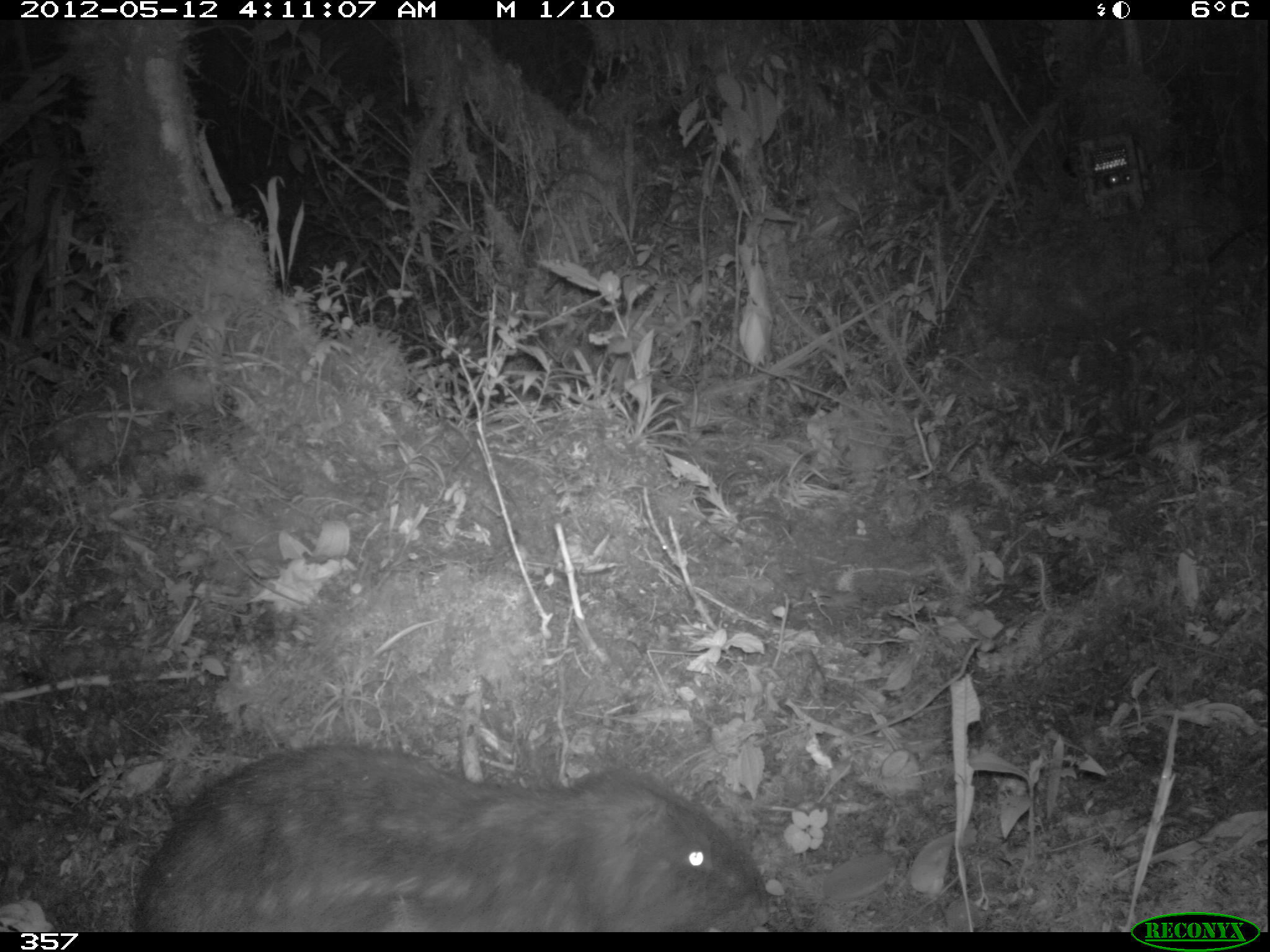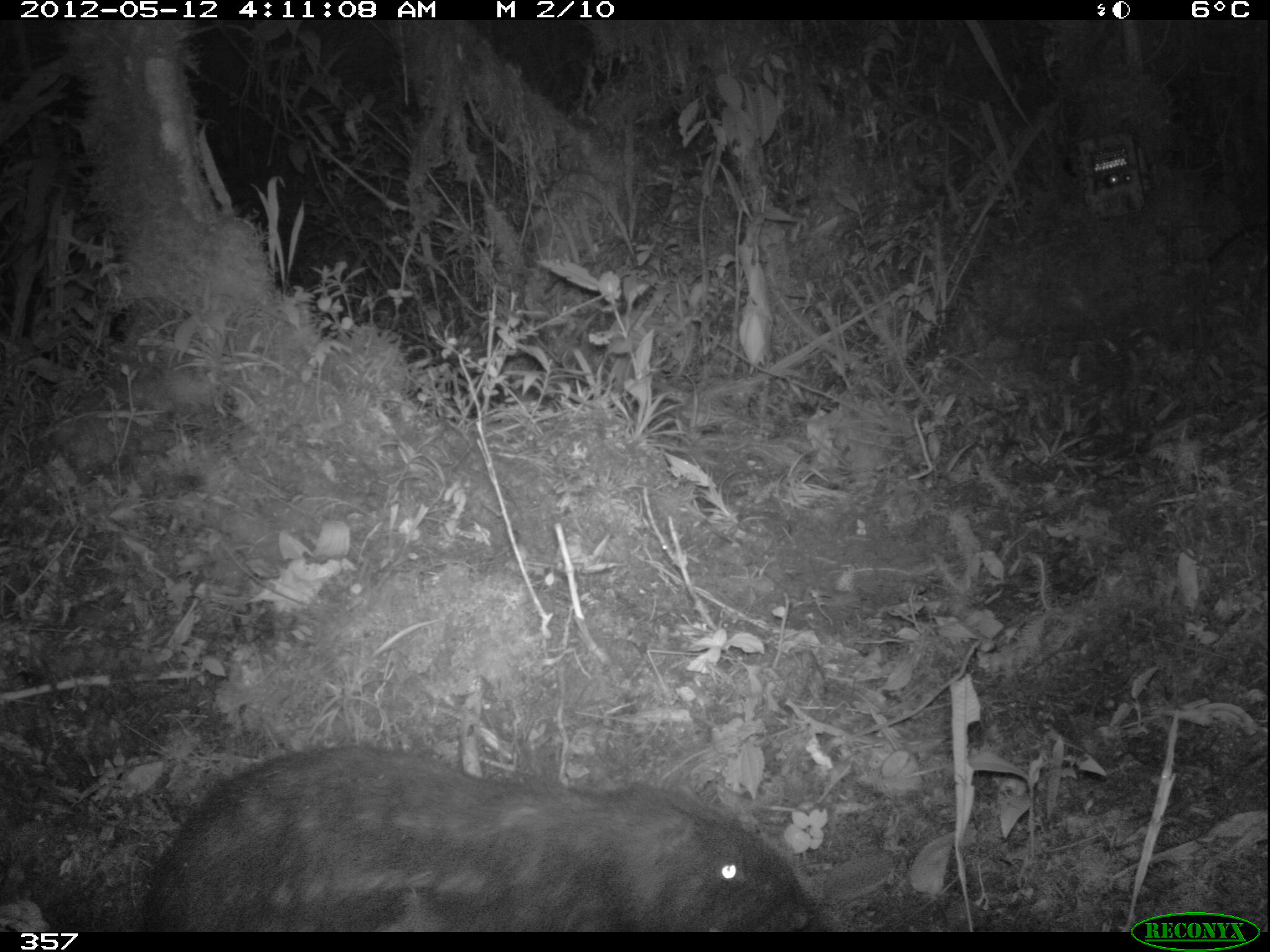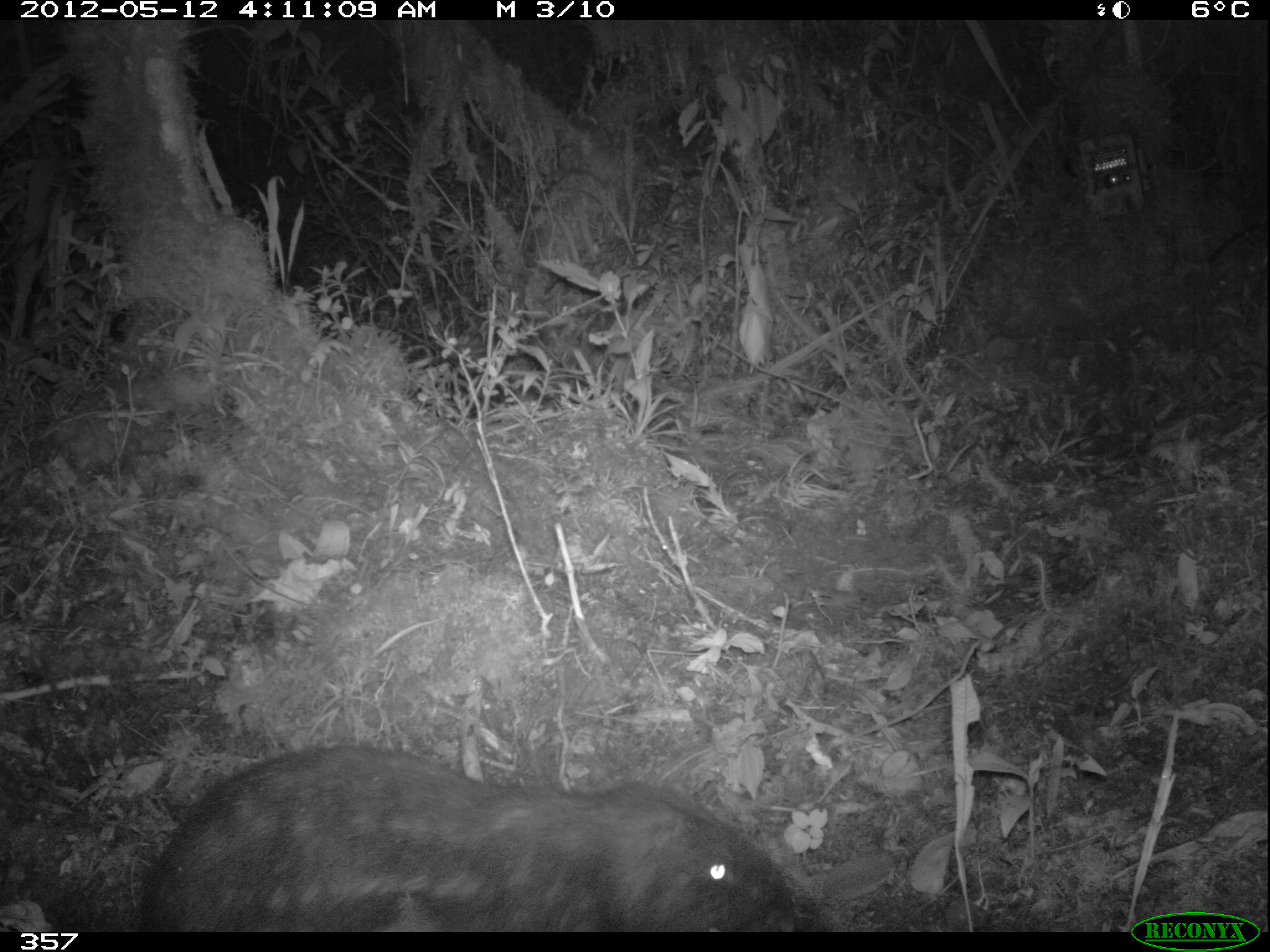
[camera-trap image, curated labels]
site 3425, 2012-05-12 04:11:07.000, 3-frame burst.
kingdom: Animalia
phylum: Chordata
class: Mammalia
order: Rodentia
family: Cuniculidae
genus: Cuniculus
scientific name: Cuniculus taczanowskii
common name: mountain paca